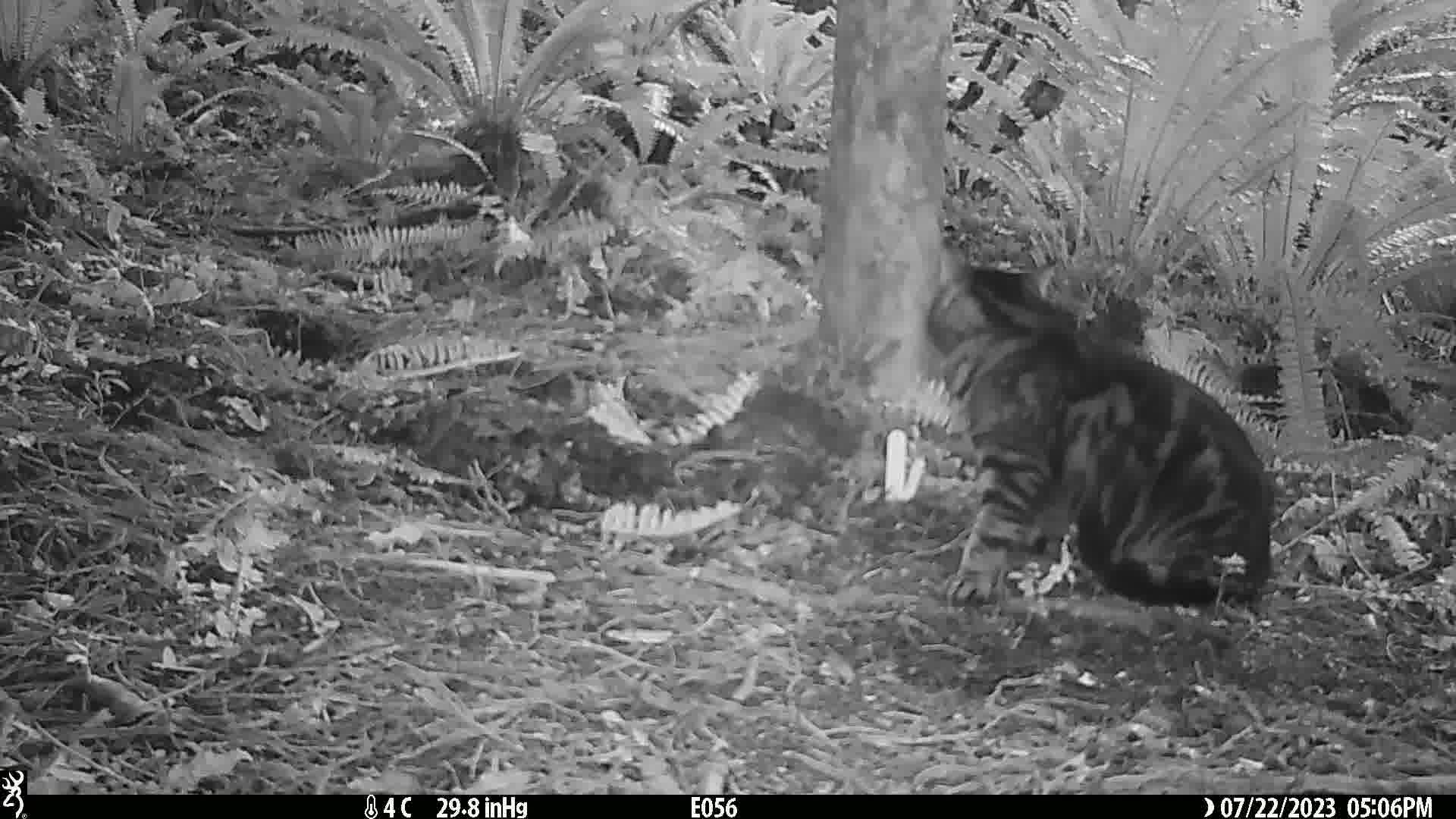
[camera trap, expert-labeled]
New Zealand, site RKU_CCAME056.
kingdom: Animalia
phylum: Chordata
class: Mammalia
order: Carnivora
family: Felidae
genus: Felis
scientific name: Felis catus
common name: domestic cat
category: cat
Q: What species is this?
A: Cat (domestic cat) (Felis catus).